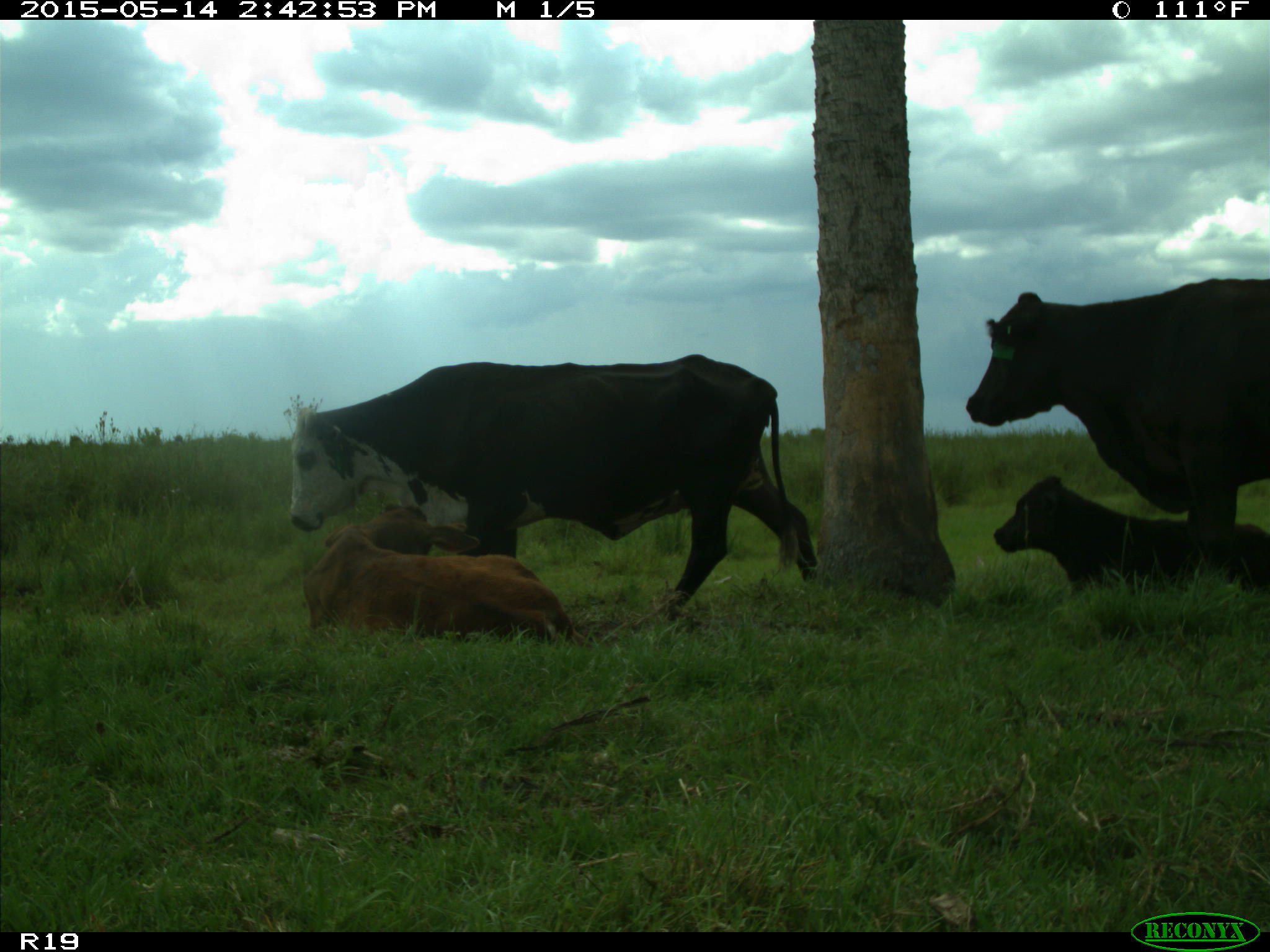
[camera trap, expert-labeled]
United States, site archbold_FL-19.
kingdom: Animalia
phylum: Chordata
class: Mammalia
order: Artiodactyla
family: Bovidae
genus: Bos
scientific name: Bos taurus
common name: domestic cow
Bos taurus (domestic cow).